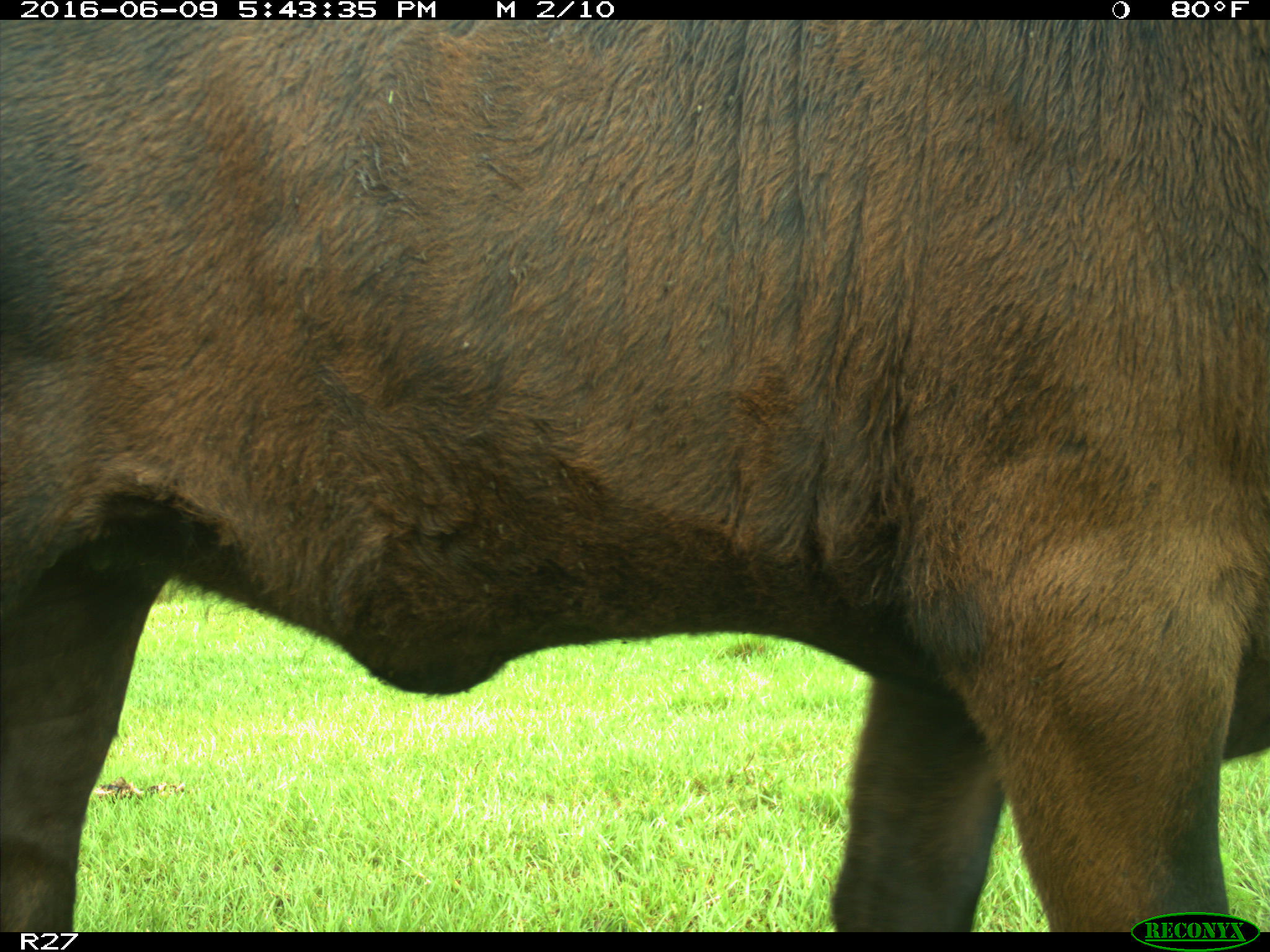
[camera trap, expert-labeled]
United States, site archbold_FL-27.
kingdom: Animalia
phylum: Chordata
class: Mammalia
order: Artiodactyla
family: Bovidae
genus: Bos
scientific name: Bos taurus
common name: domestic cow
Bos taurus (domestic cow).